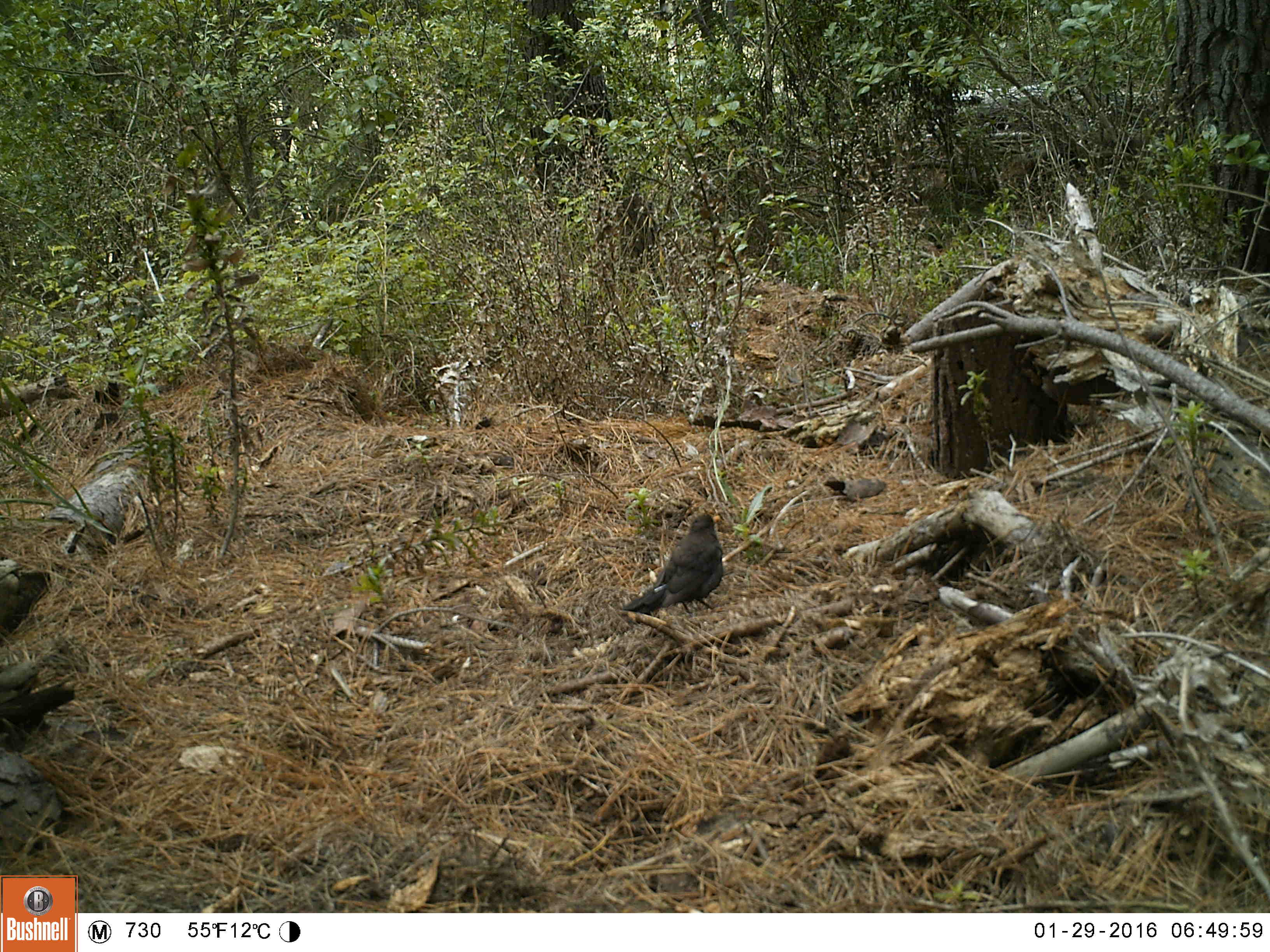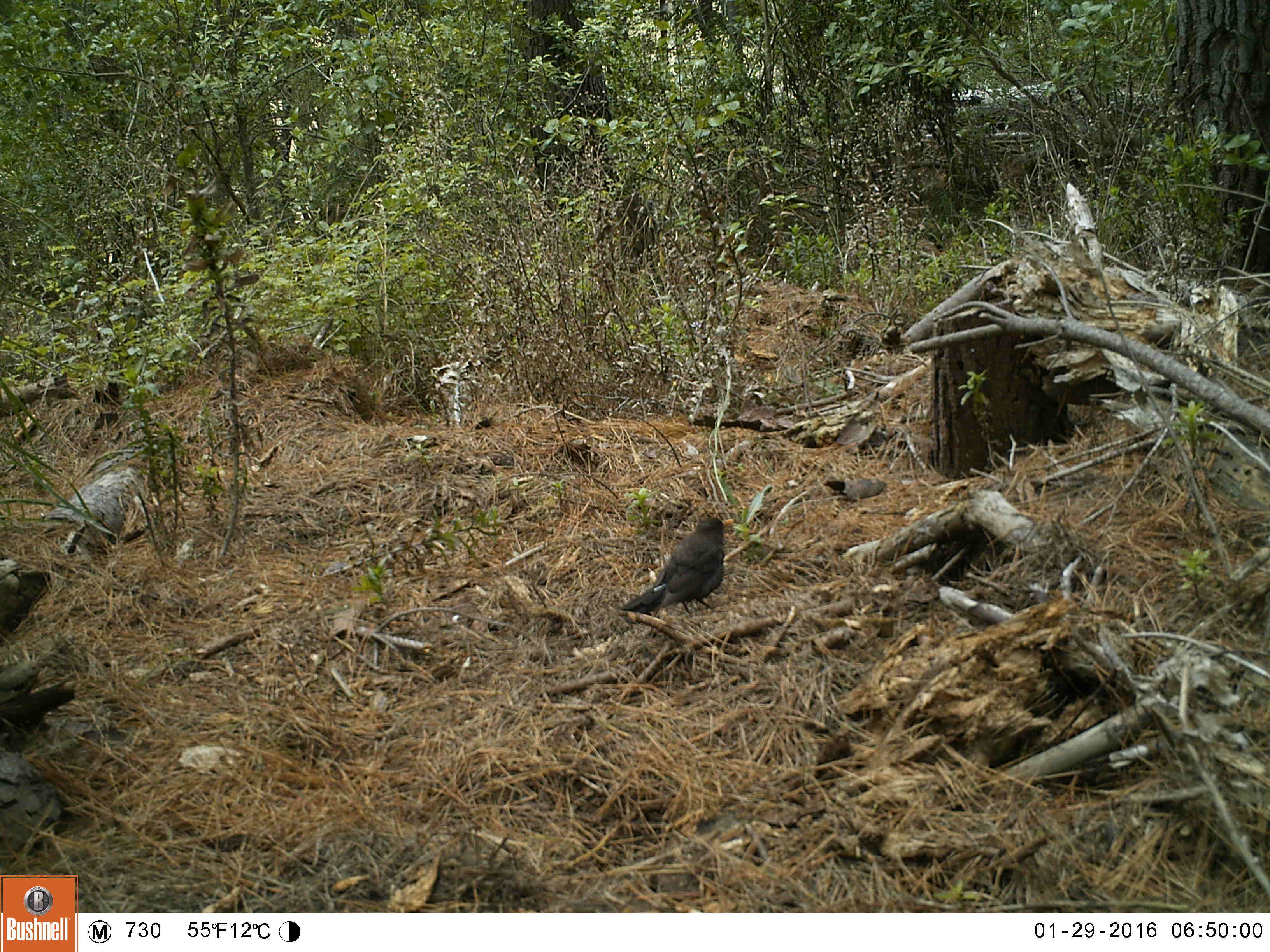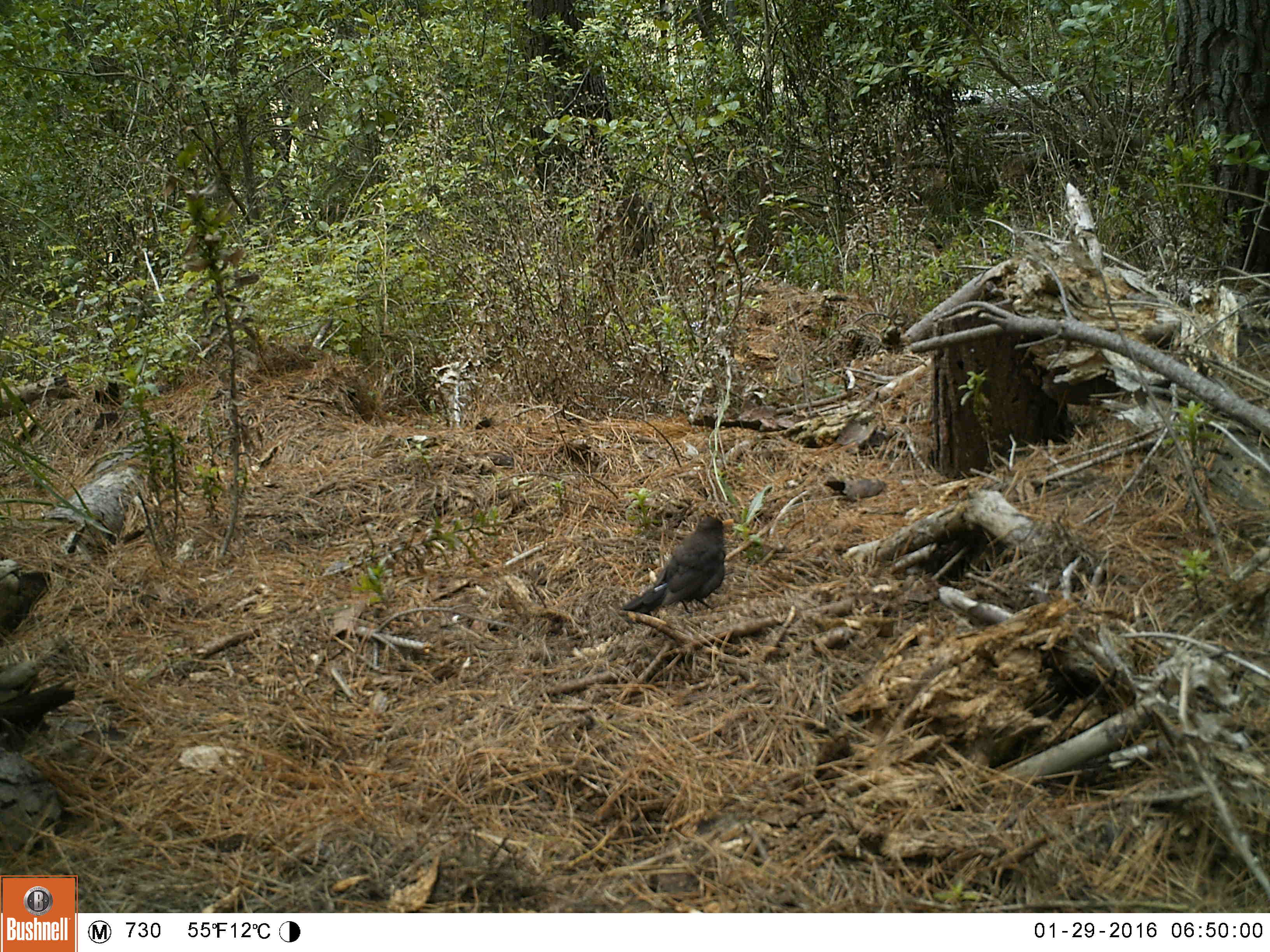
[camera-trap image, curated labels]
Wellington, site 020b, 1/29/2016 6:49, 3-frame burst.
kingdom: Animalia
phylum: Chordata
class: Aves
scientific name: Aves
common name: bird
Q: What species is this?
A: Bird (Aves).